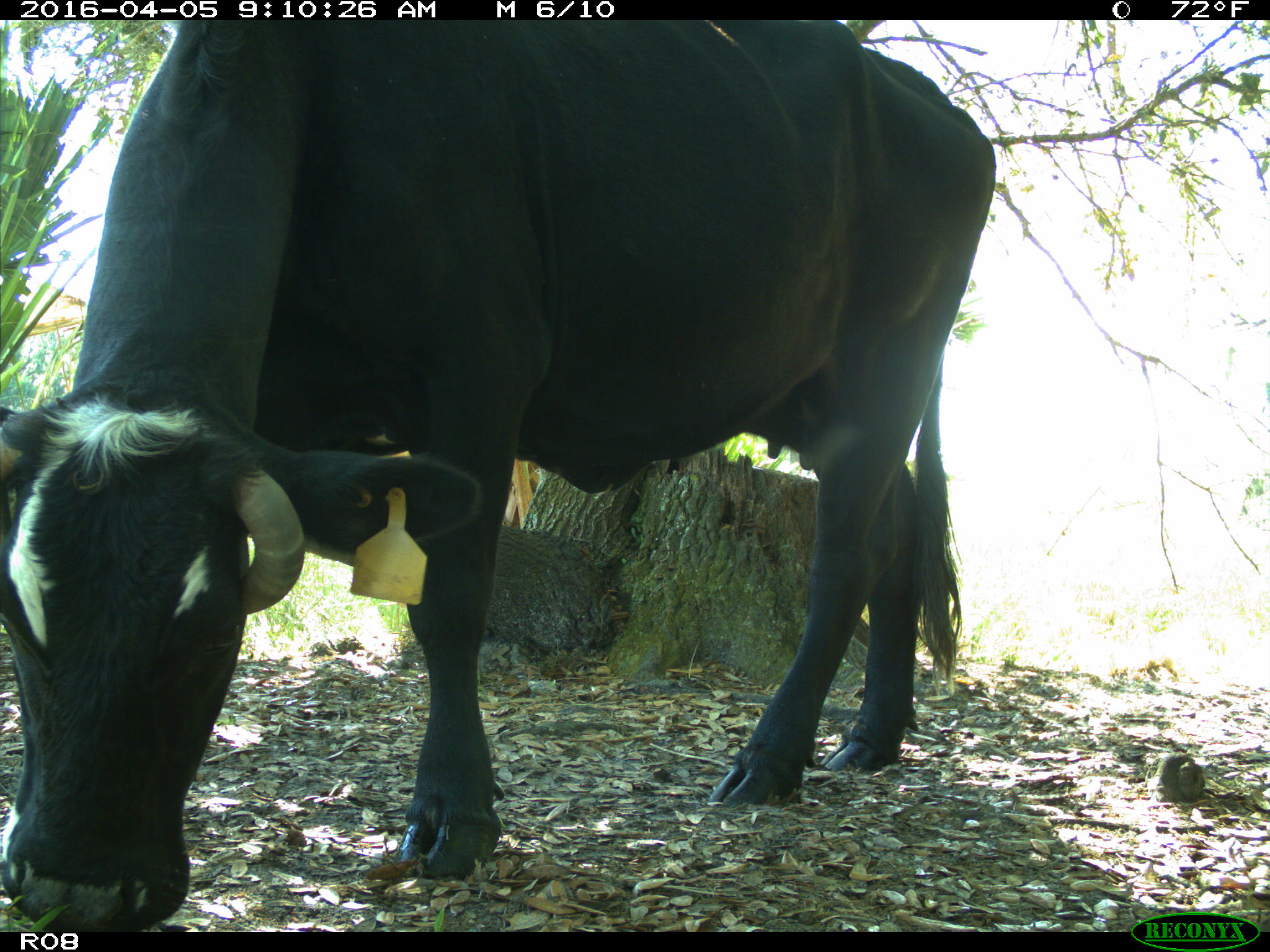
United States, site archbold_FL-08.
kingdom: Animalia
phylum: Chordata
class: Mammalia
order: Artiodactyla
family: Bovidae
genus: Bos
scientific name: Bos taurus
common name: domestic cow